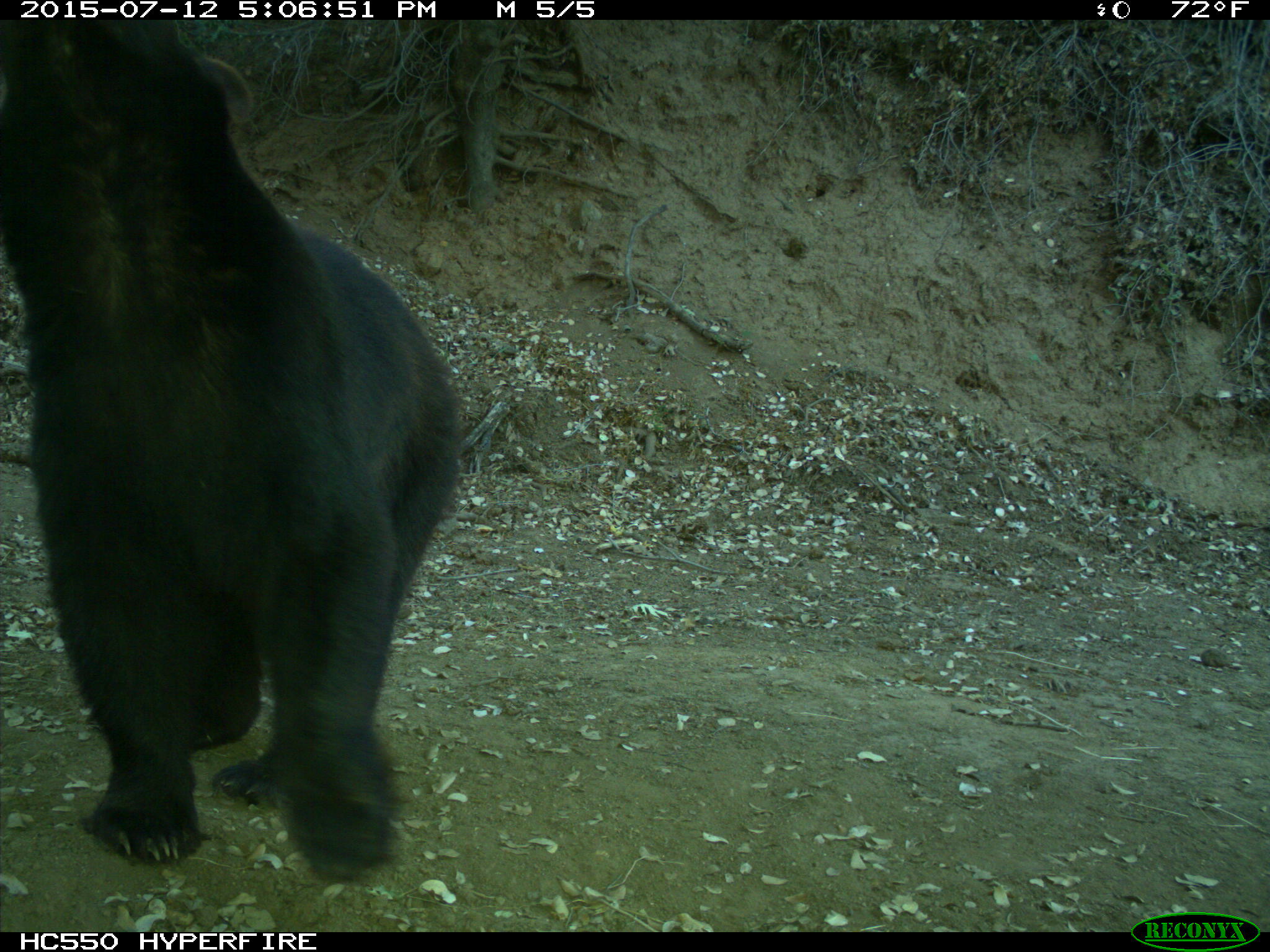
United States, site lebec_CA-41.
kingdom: Animalia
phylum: Chordata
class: Mammalia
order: Carnivora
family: Ursidae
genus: Ursus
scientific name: Ursus americanus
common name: american black bear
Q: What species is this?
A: Ursus americanus (american black bear).